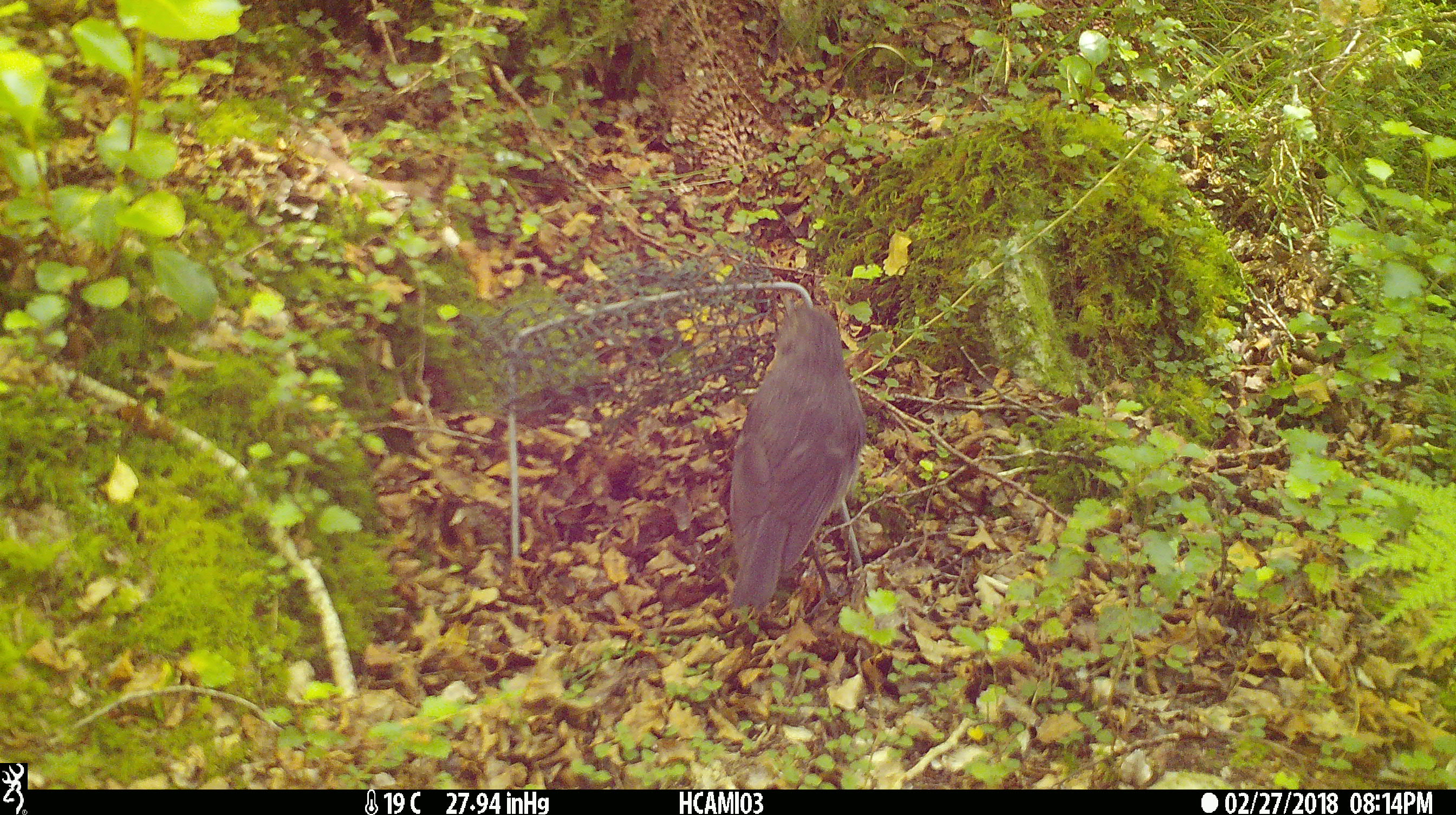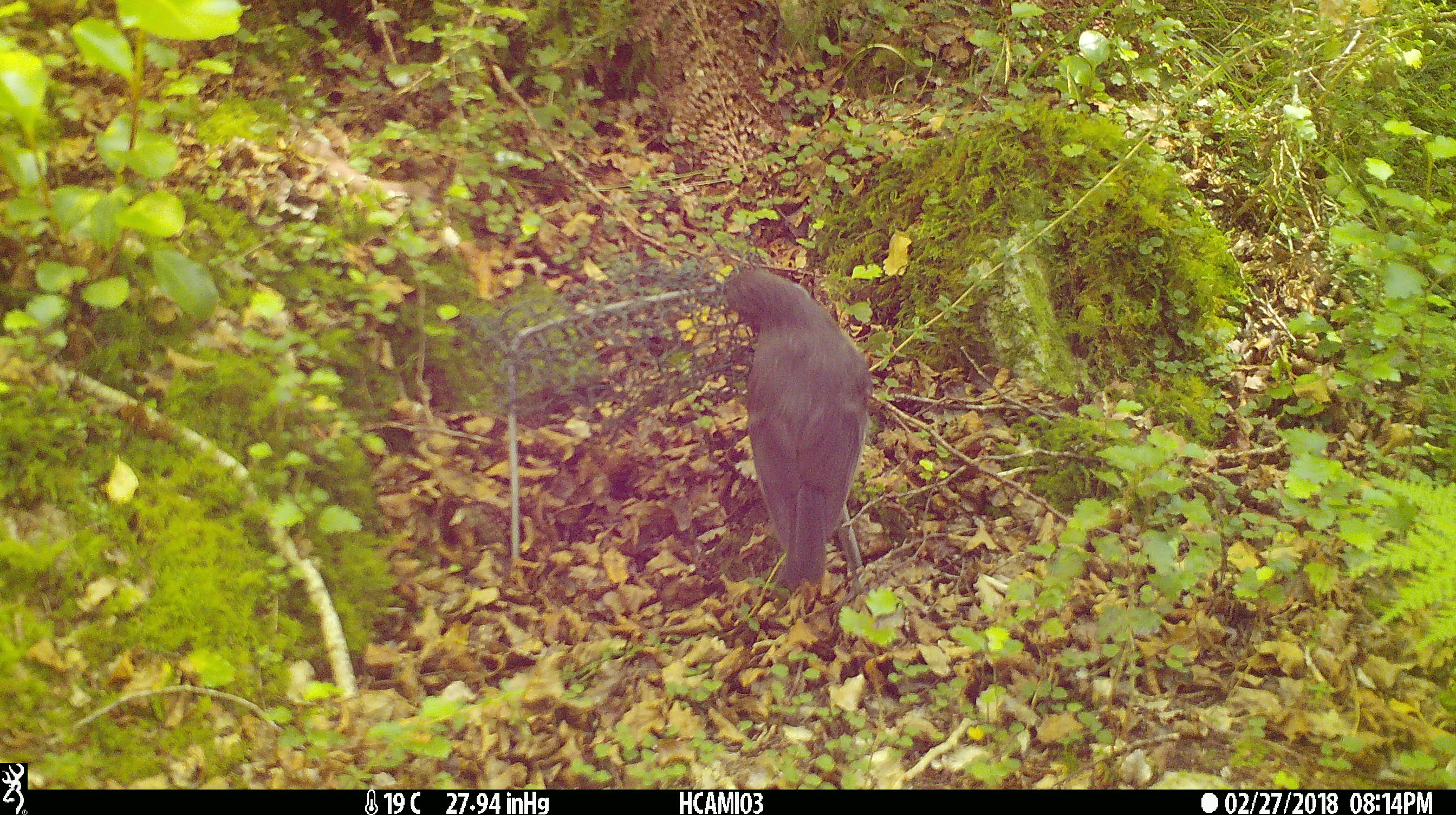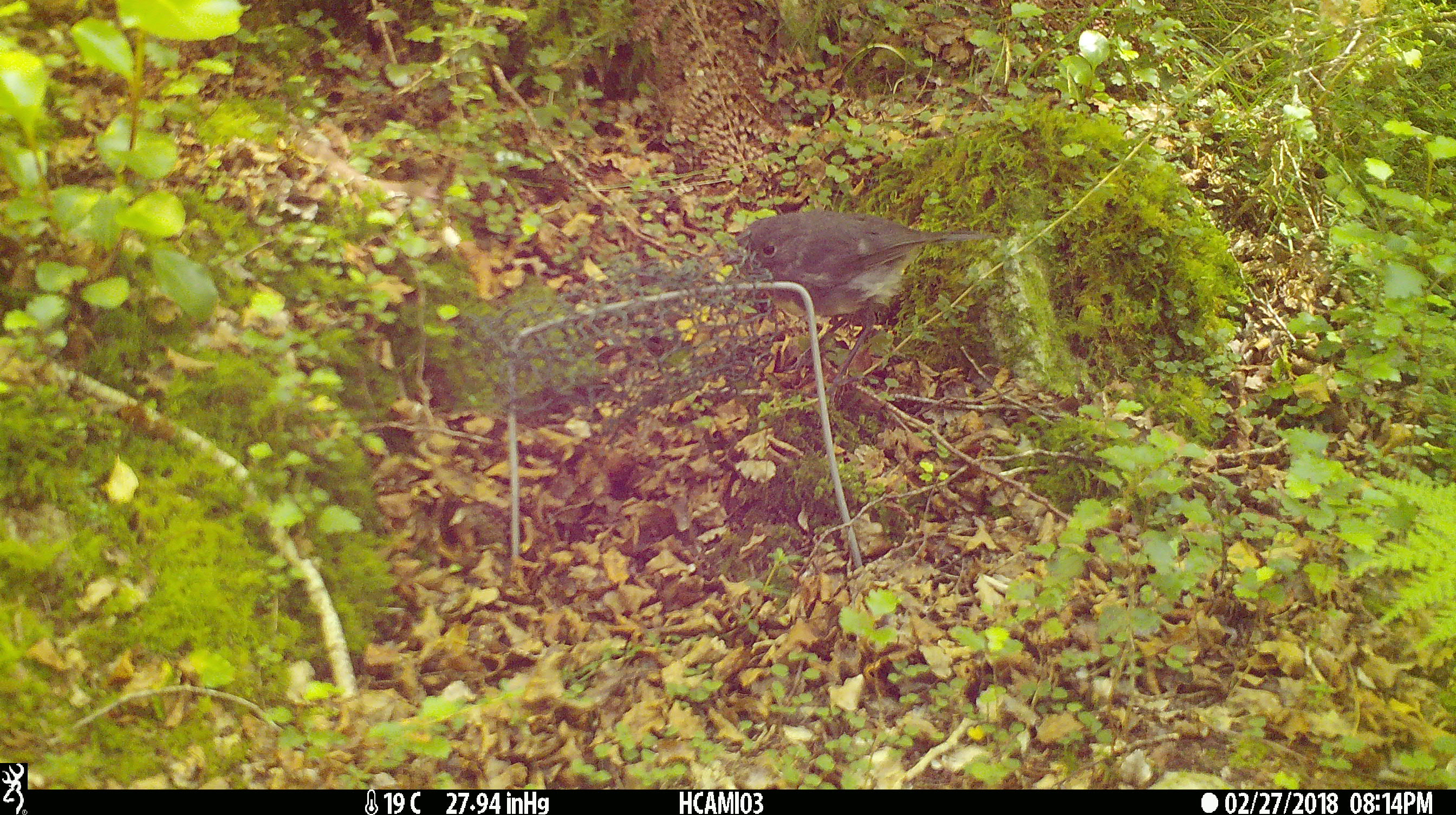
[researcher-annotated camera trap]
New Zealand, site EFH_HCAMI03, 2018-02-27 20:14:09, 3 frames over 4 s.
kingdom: Animalia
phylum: Chordata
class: Aves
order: Passeriformes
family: Petroicidae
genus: Petroica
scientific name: Petroica australis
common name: new zealand robin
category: robin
Robin (new zealand robin) (Petroica australis).